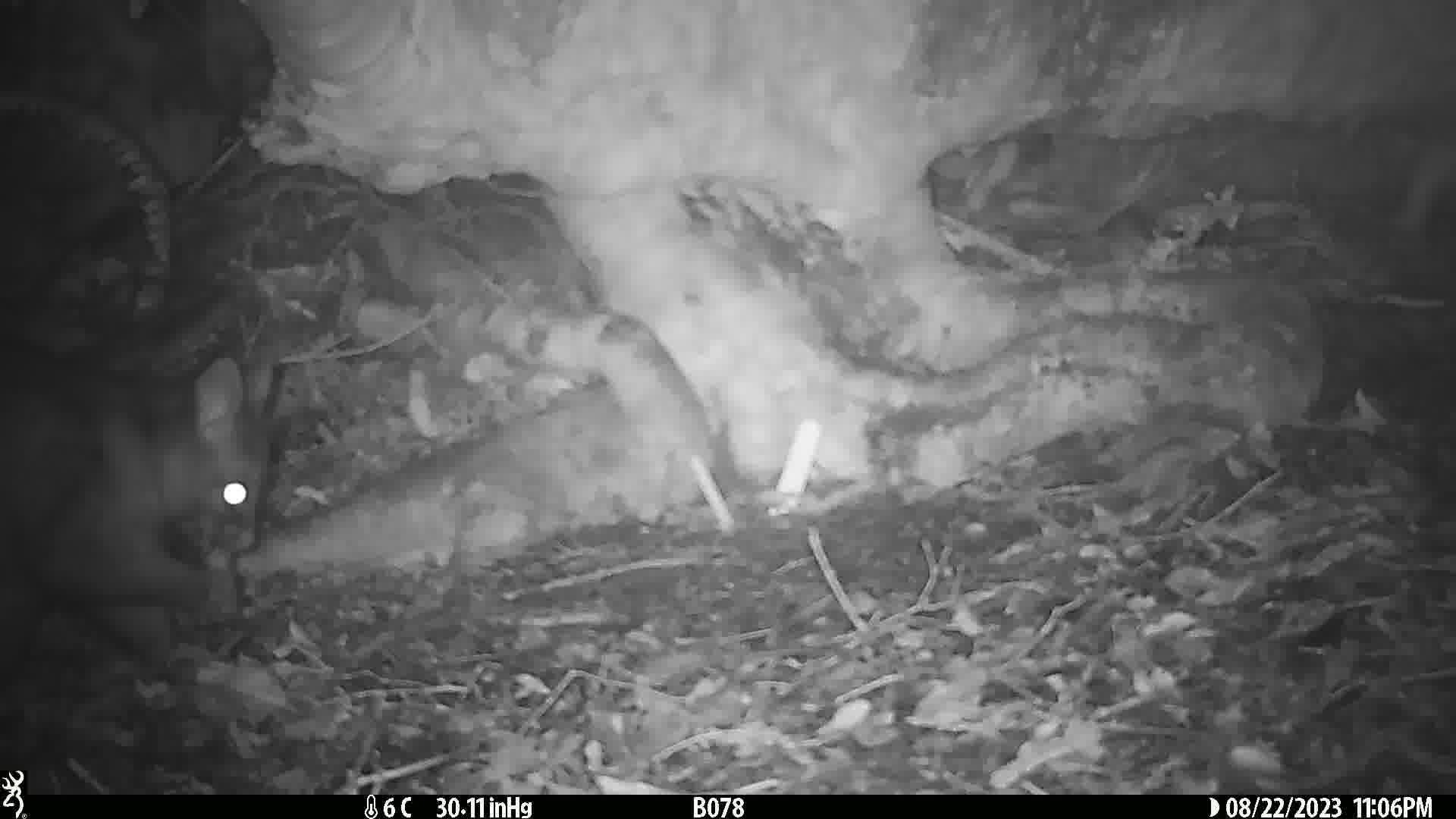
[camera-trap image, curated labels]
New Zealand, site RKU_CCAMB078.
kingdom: Animalia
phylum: Chordata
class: Mammalia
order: Diprotodontia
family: Phalangeridae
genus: Trichosurus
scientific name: Trichosurus vulpecula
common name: common brushtail possum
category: possum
Possum (common brushtail possum) (Trichosurus vulpecula).